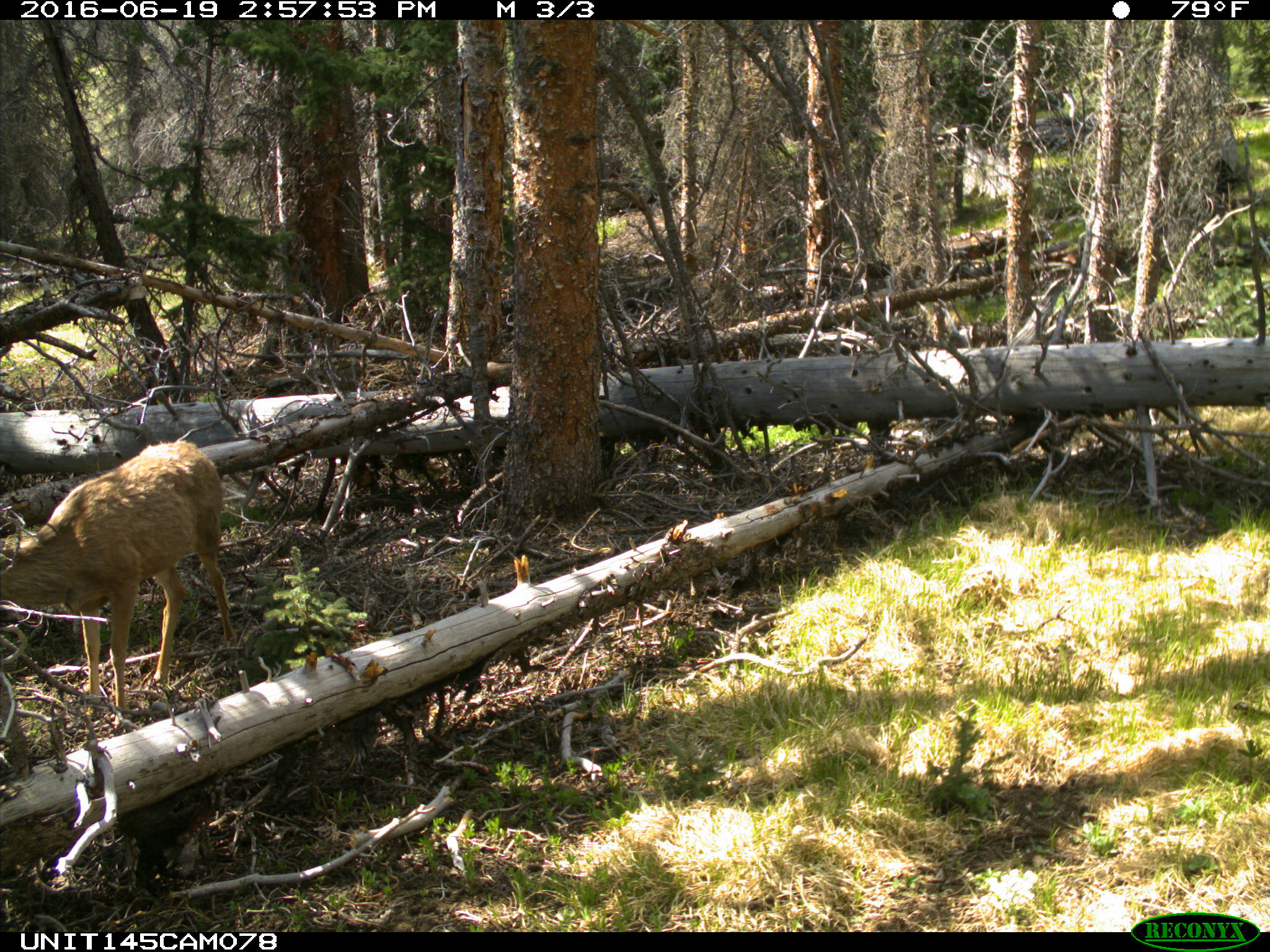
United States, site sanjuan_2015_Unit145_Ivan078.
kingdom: Animalia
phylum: Chordata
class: Mammalia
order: Artiodactyla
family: Cervidae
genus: Odocoileus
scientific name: Odocoileus hemionus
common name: mule deer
Odocoileus hemionus (mule deer).